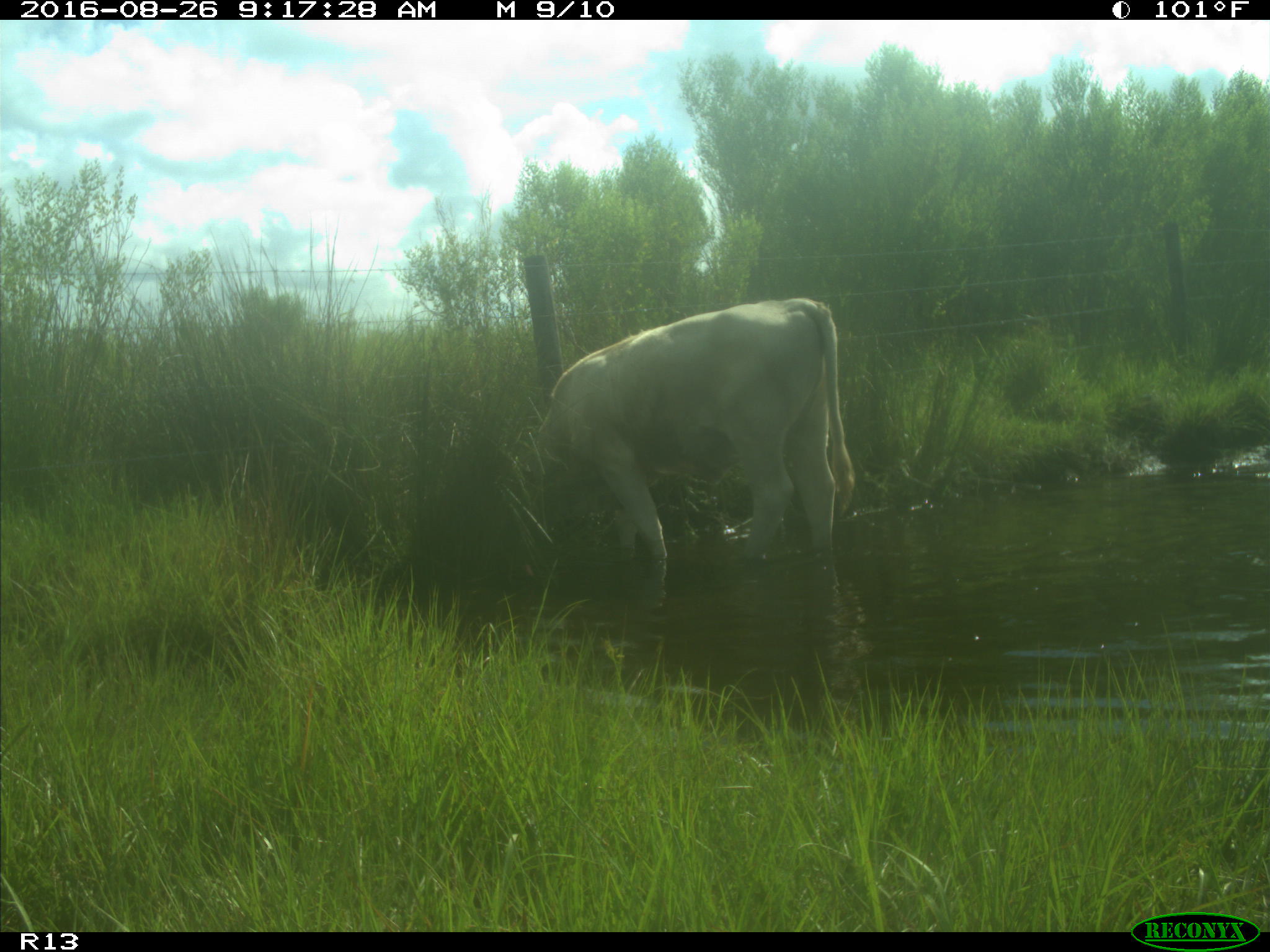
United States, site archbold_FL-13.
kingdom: Animalia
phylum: Chordata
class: Mammalia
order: Artiodactyla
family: Bovidae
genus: Bos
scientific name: Bos taurus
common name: domestic cow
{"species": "Bos taurus (domestic cow)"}